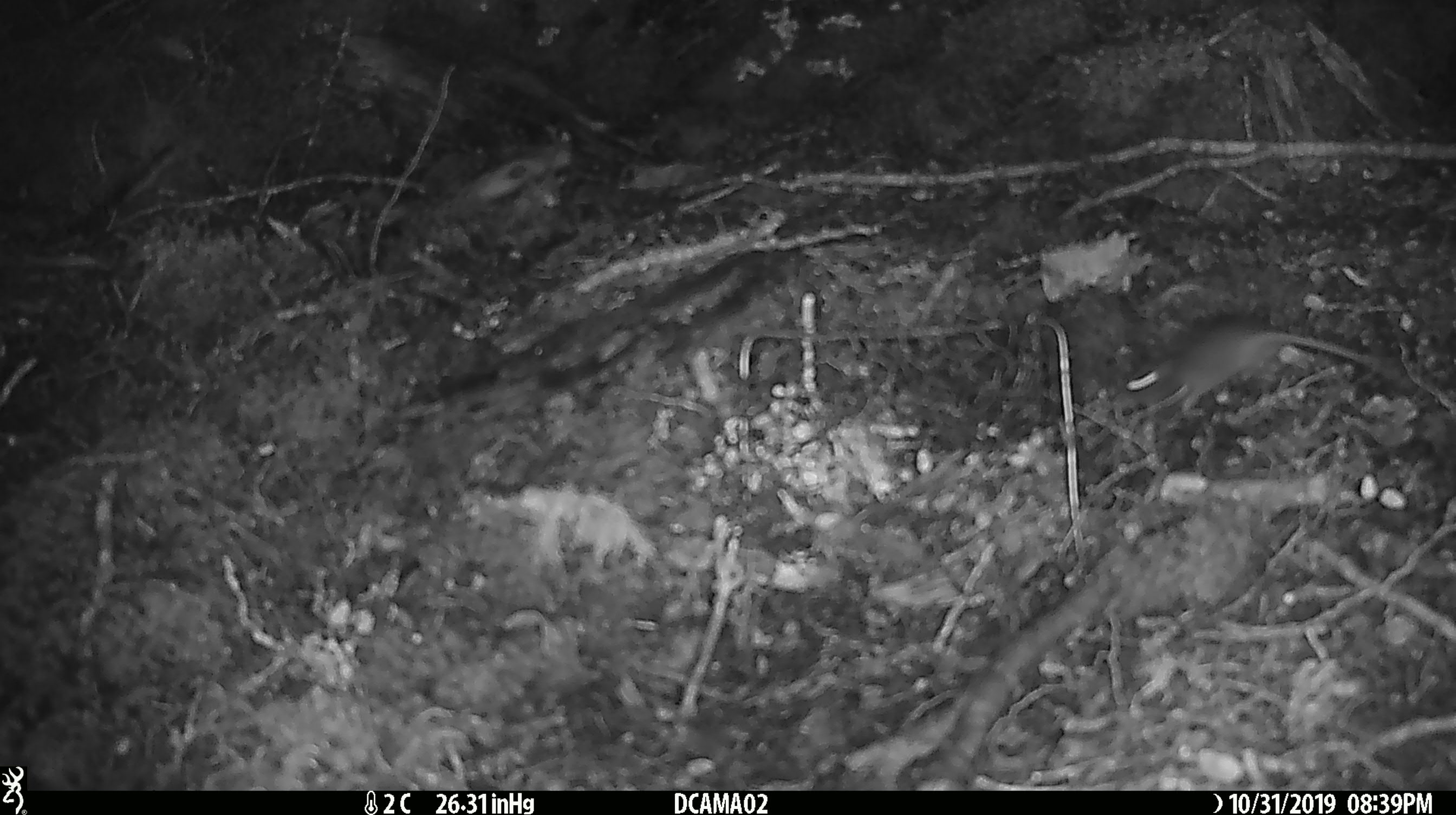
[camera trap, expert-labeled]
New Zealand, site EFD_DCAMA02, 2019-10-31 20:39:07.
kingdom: Animalia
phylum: Chordata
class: Mammalia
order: Rodentia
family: Muridae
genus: Mus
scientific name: Mus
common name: mouse